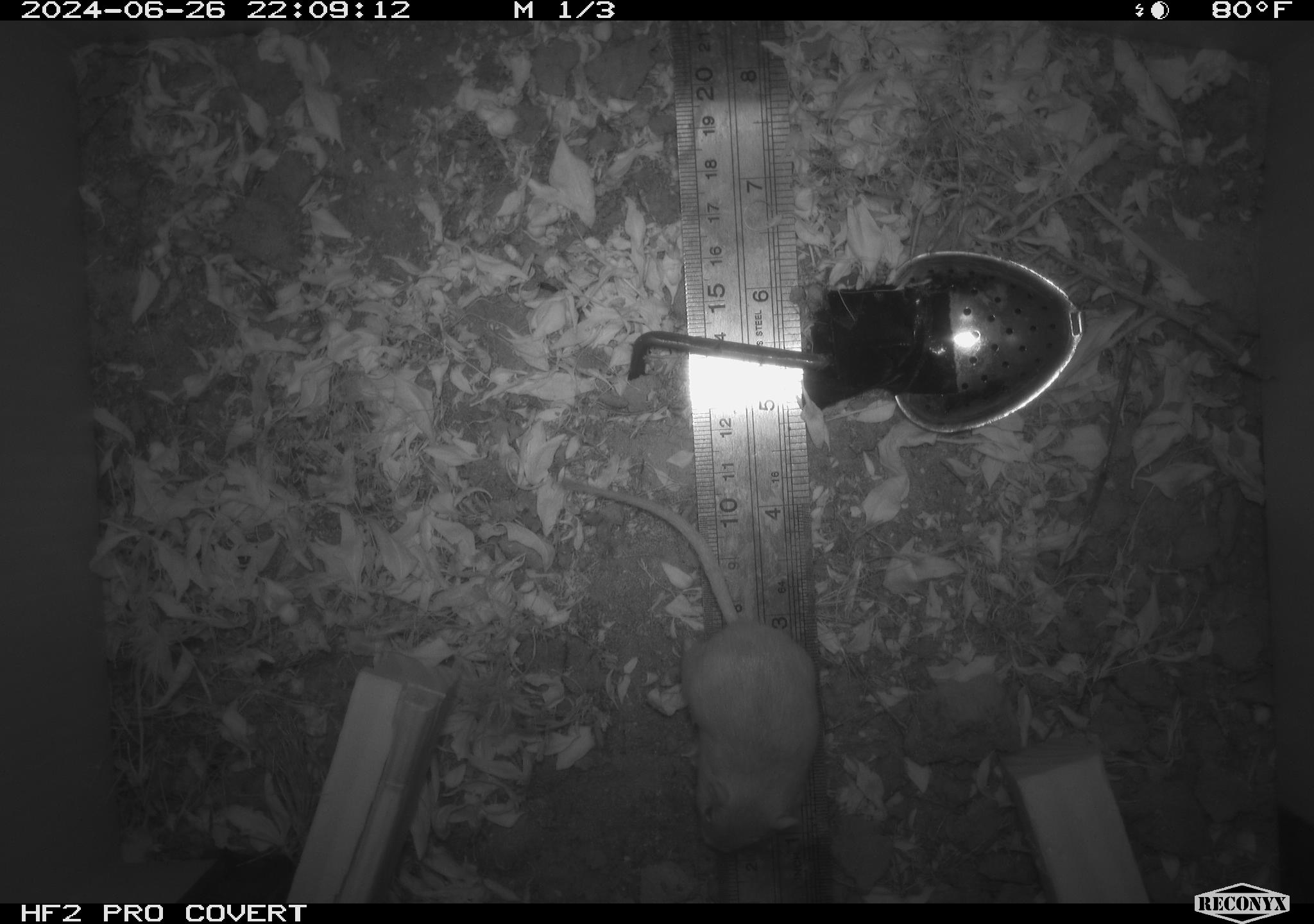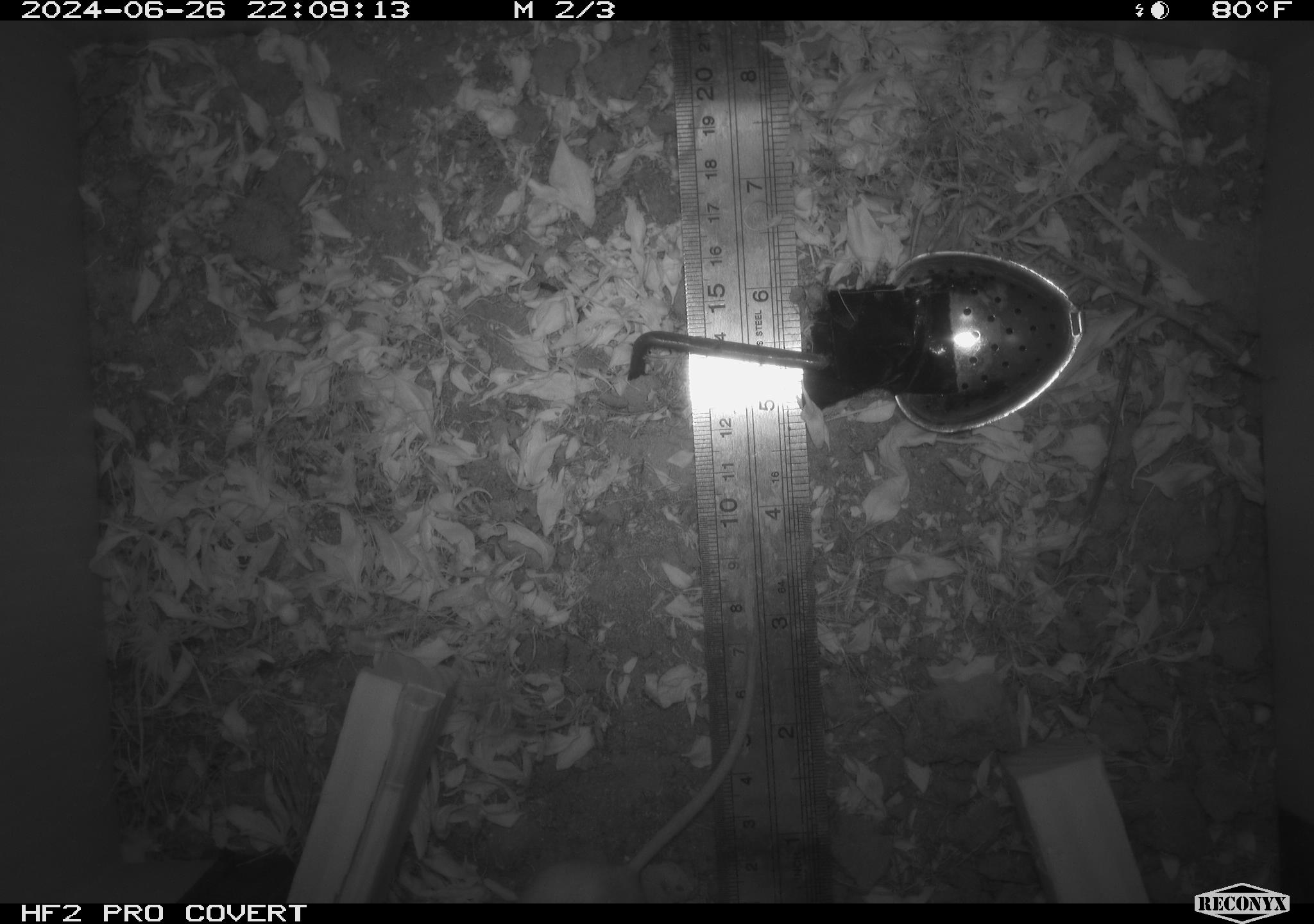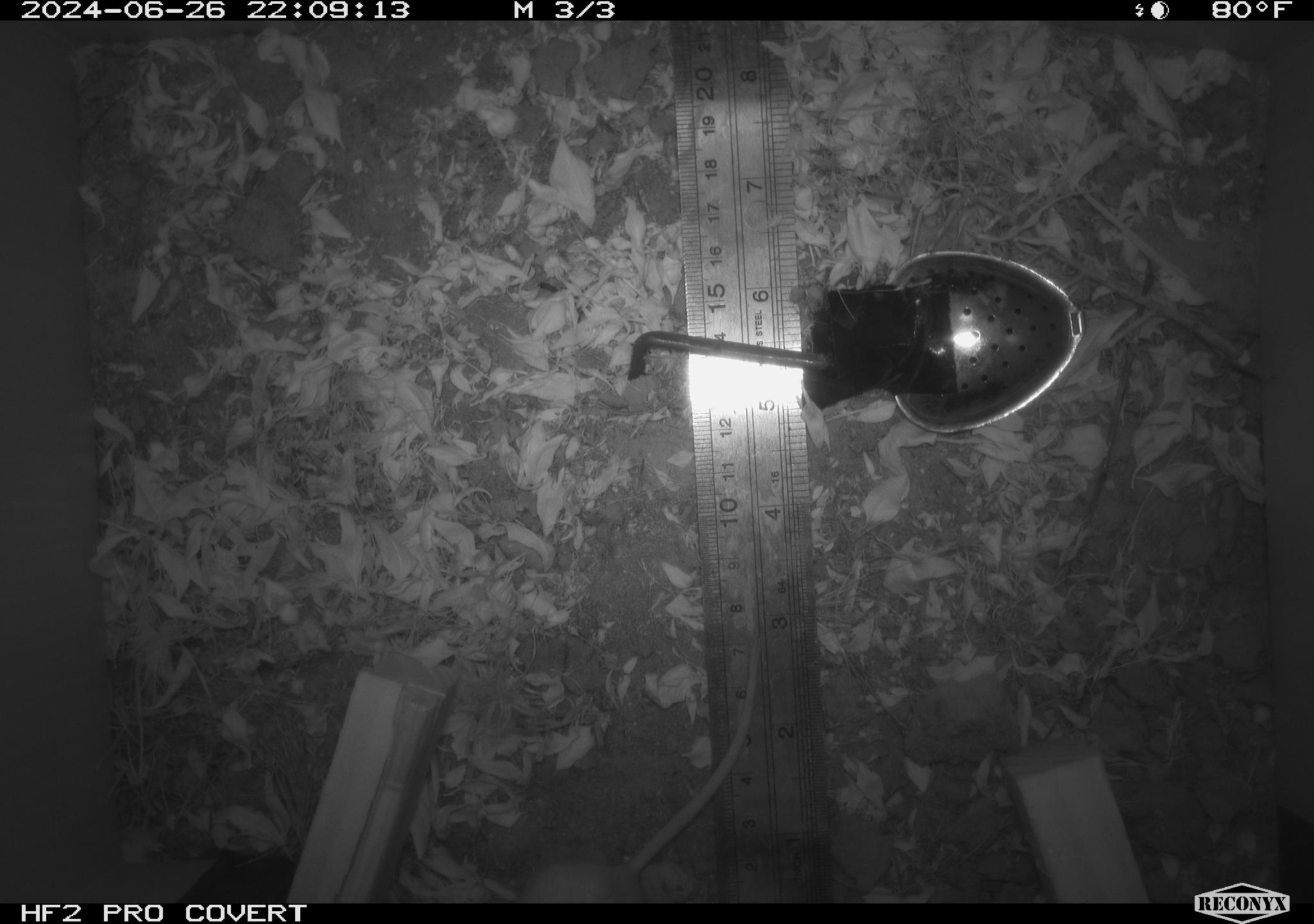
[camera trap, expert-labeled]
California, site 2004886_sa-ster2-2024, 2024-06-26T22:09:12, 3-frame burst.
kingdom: Animalia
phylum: Chordata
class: Mammalia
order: Rodentia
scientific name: Rodentia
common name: mouse species